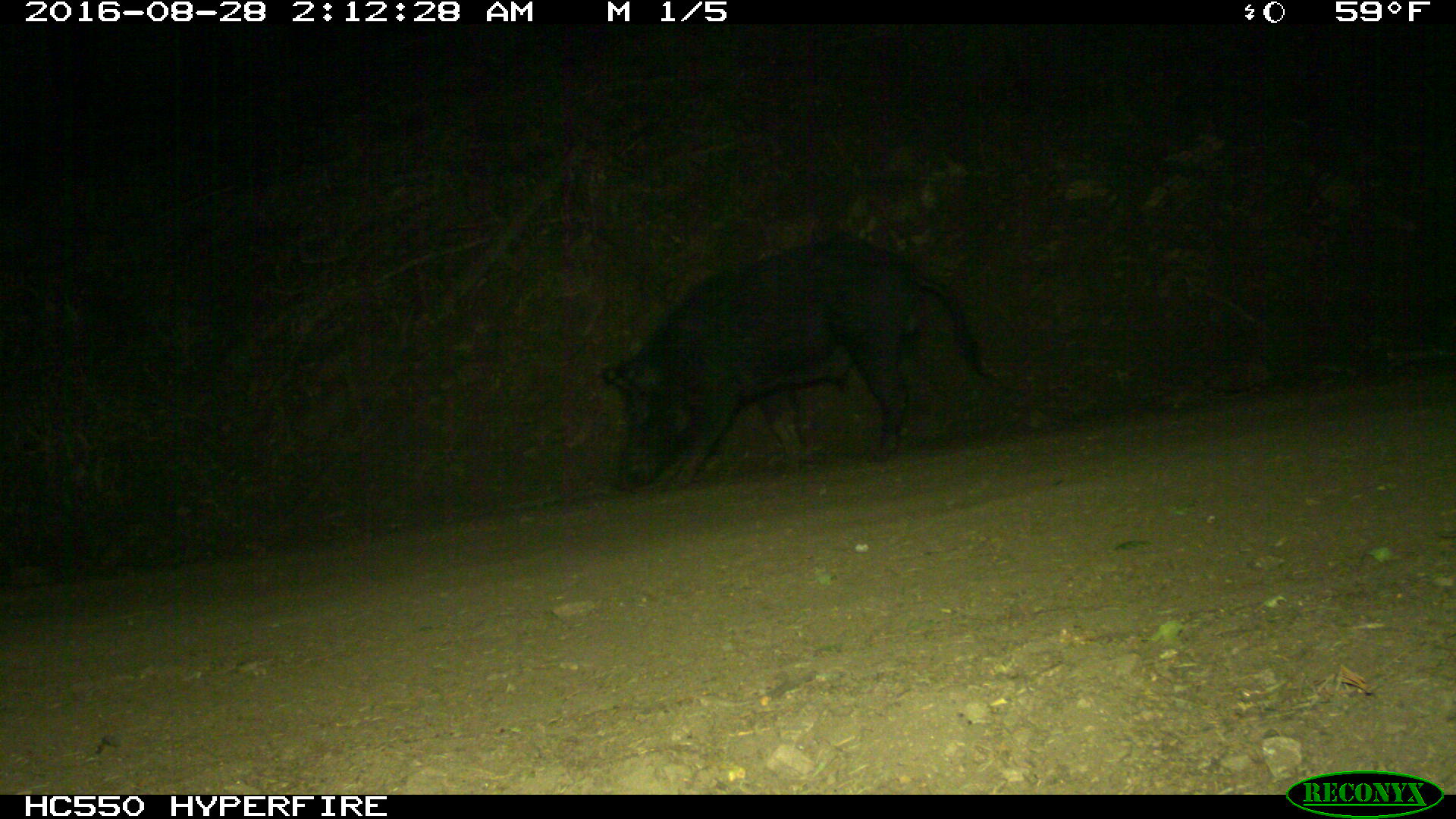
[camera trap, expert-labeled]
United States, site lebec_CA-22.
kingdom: Animalia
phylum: Chordata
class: Mammalia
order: Artiodactyla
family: Suidae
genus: Sus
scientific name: Sus scrofa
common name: wild boar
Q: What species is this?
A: Sus scrofa (wild boar).